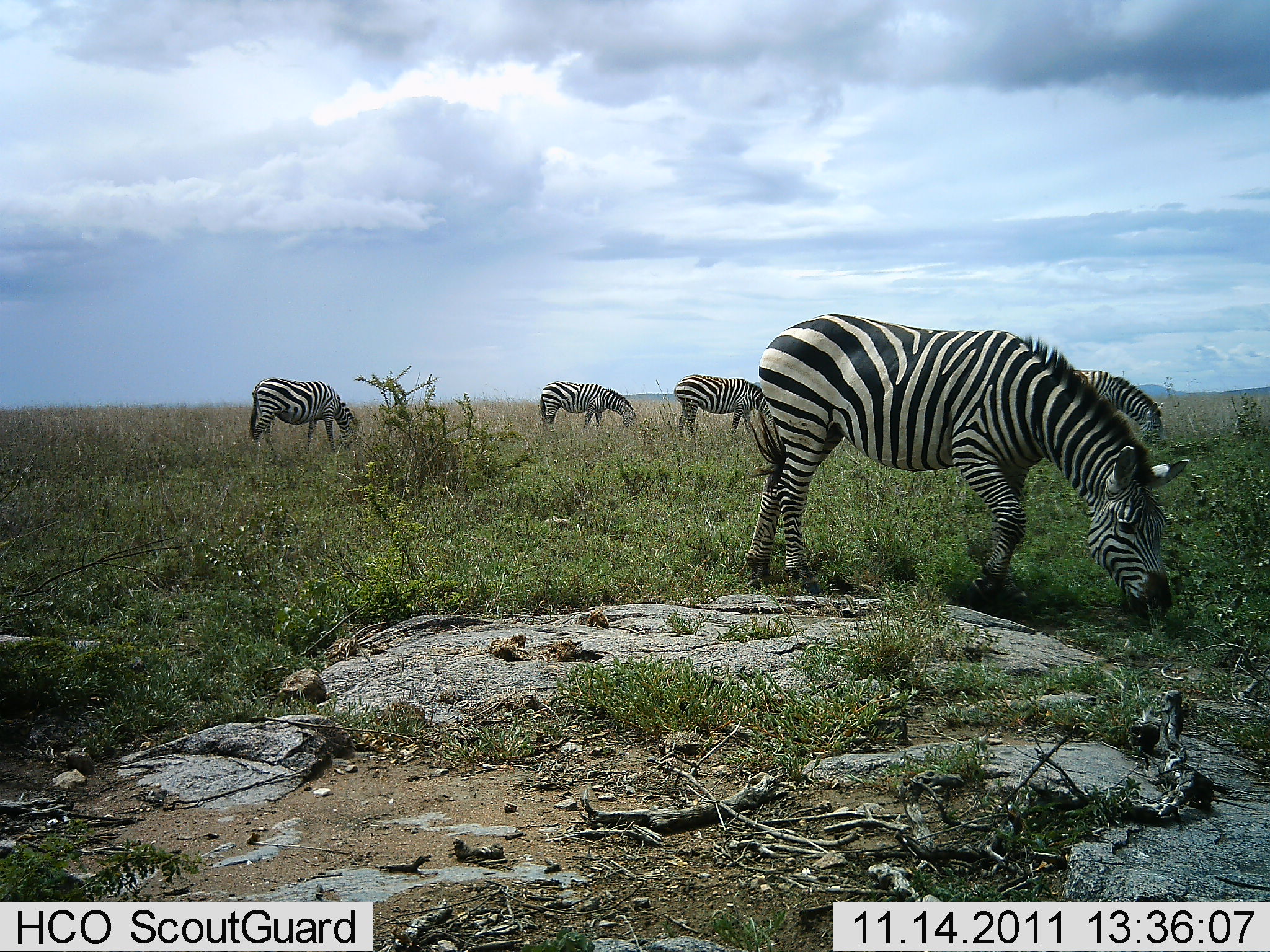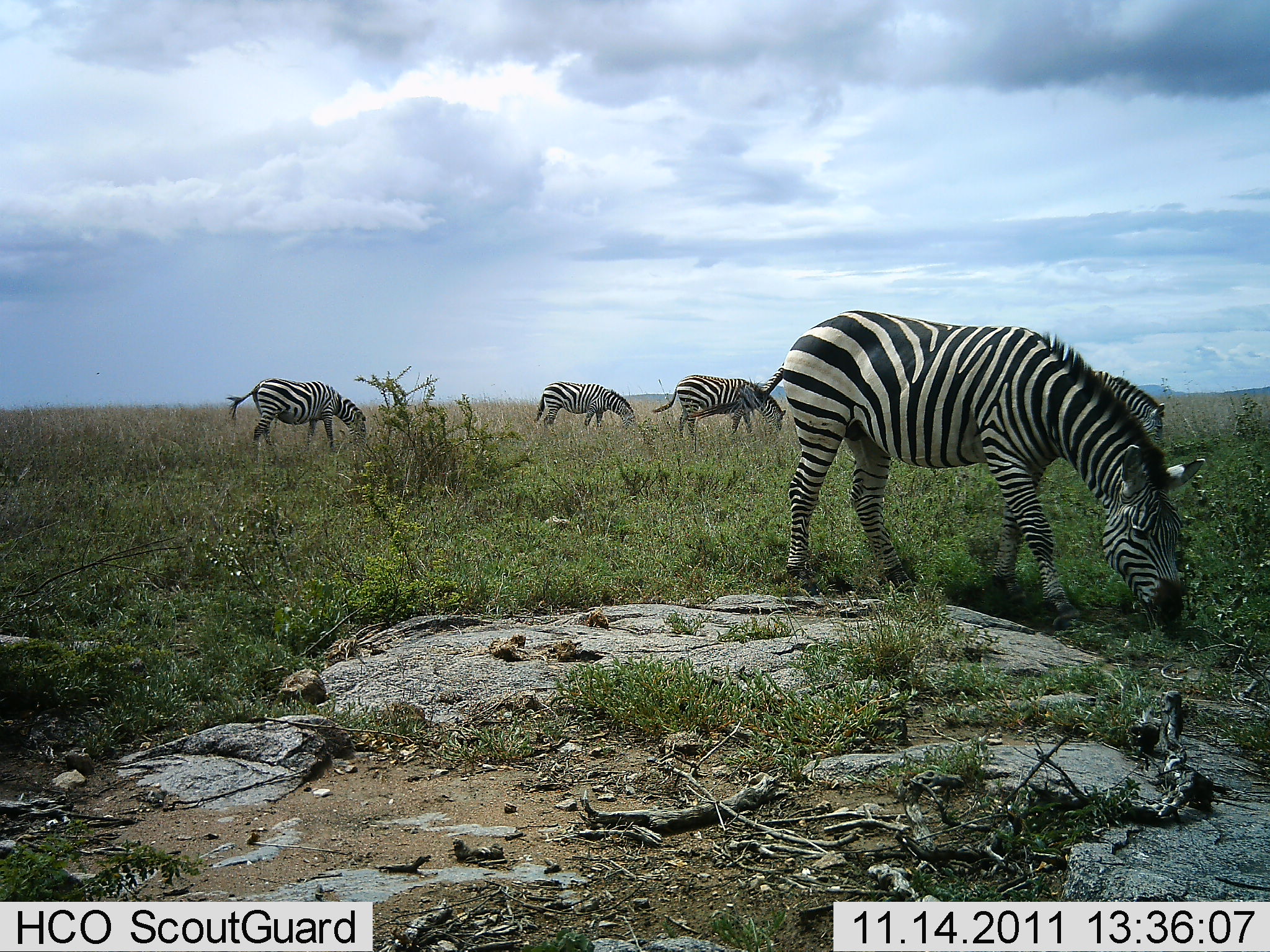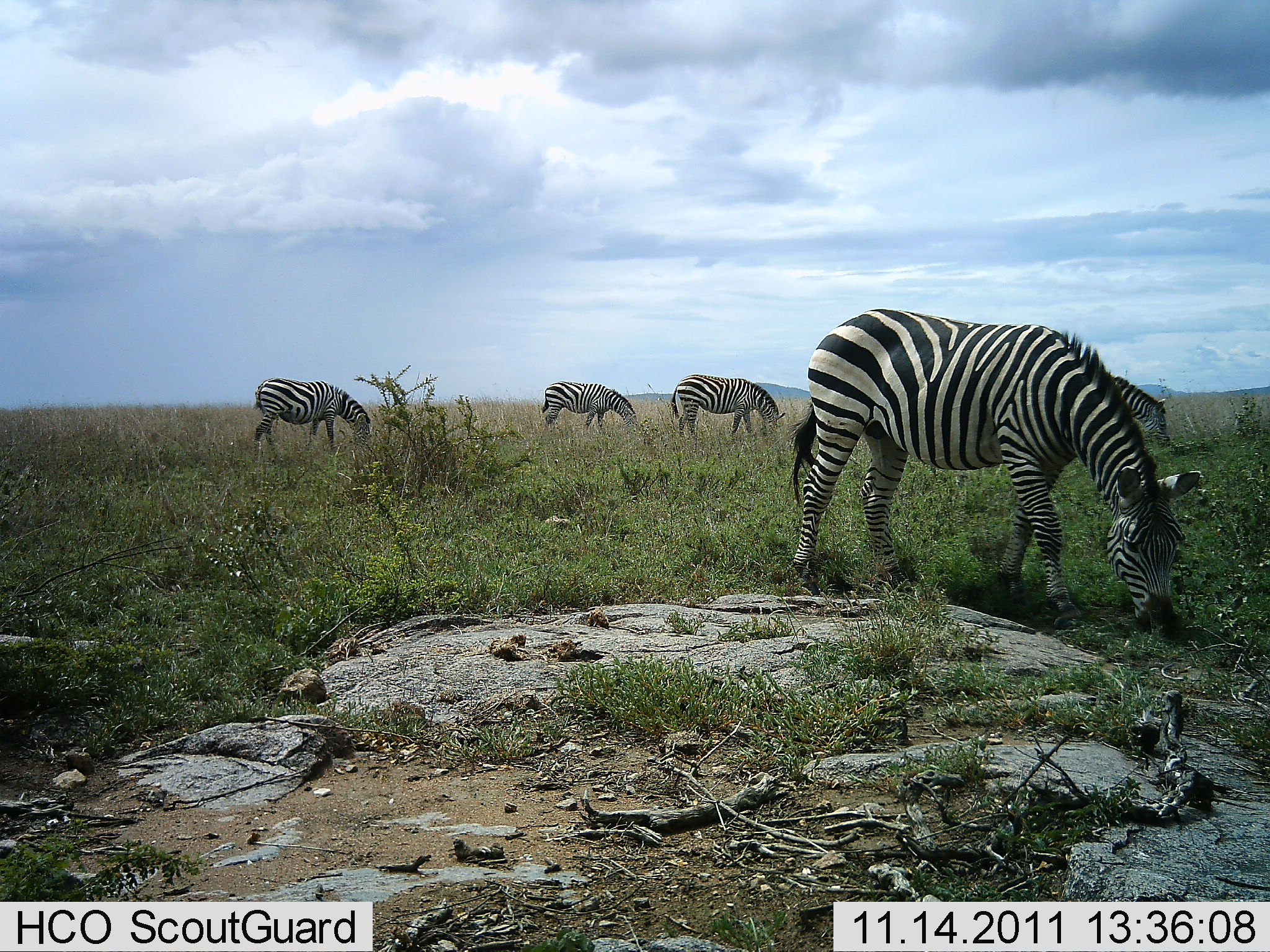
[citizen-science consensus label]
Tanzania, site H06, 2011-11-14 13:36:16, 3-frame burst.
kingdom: Animalia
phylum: Chordata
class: Mammalia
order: Perissodactyla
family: Equidae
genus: Equus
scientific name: Equus quagga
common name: plains zebra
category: zebra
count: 5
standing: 27%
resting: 0%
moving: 0%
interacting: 0%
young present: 0%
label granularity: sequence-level